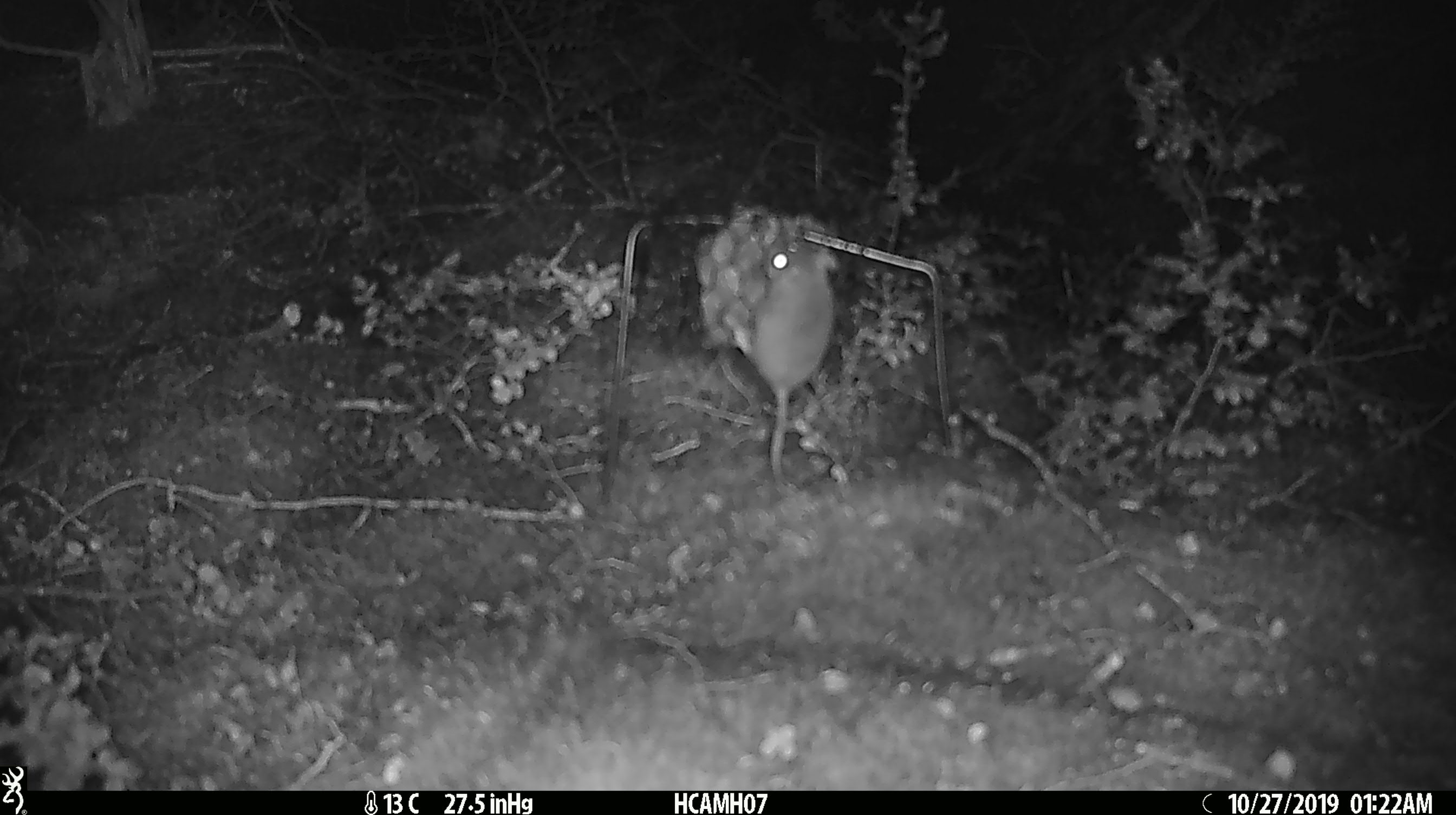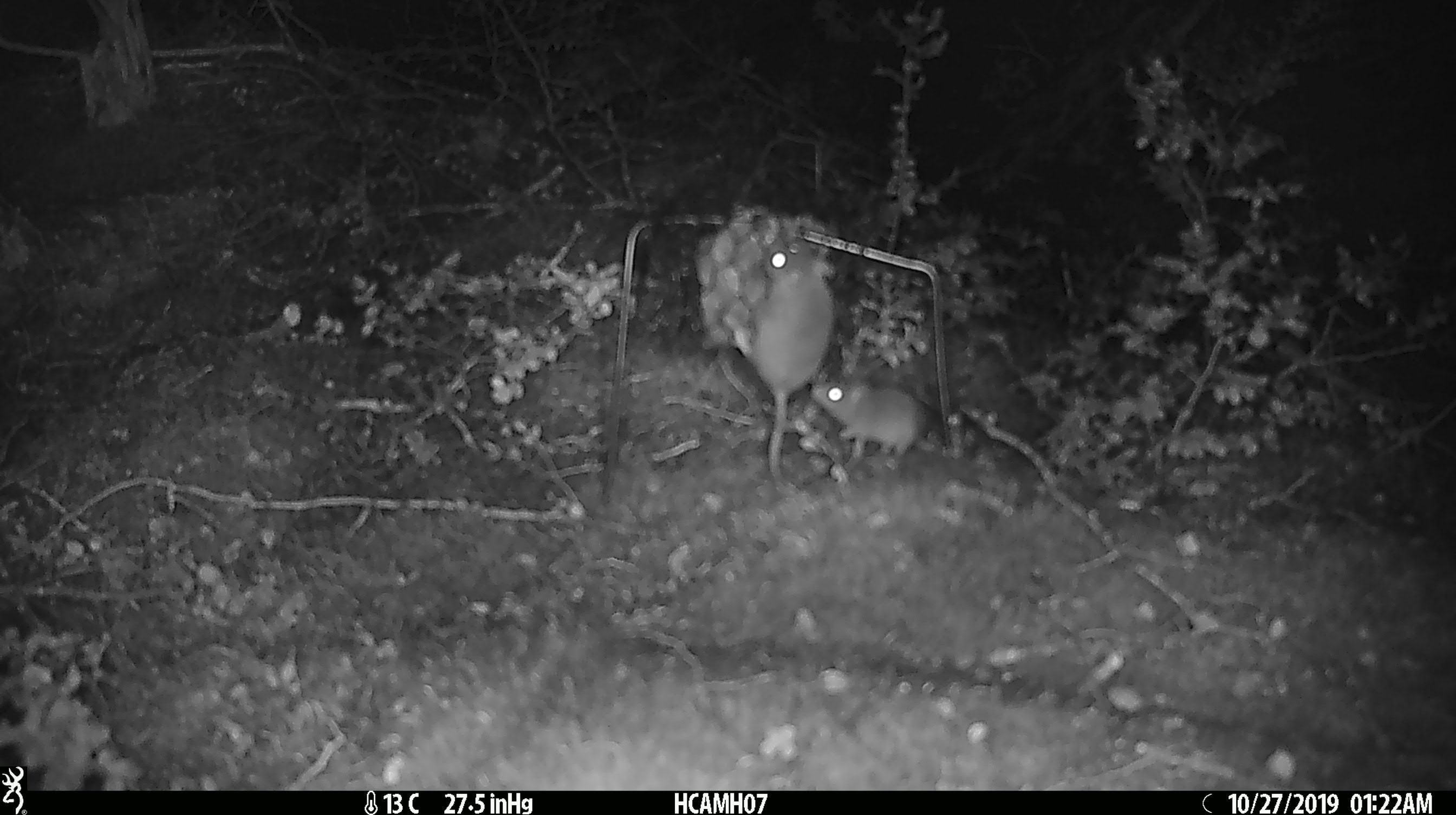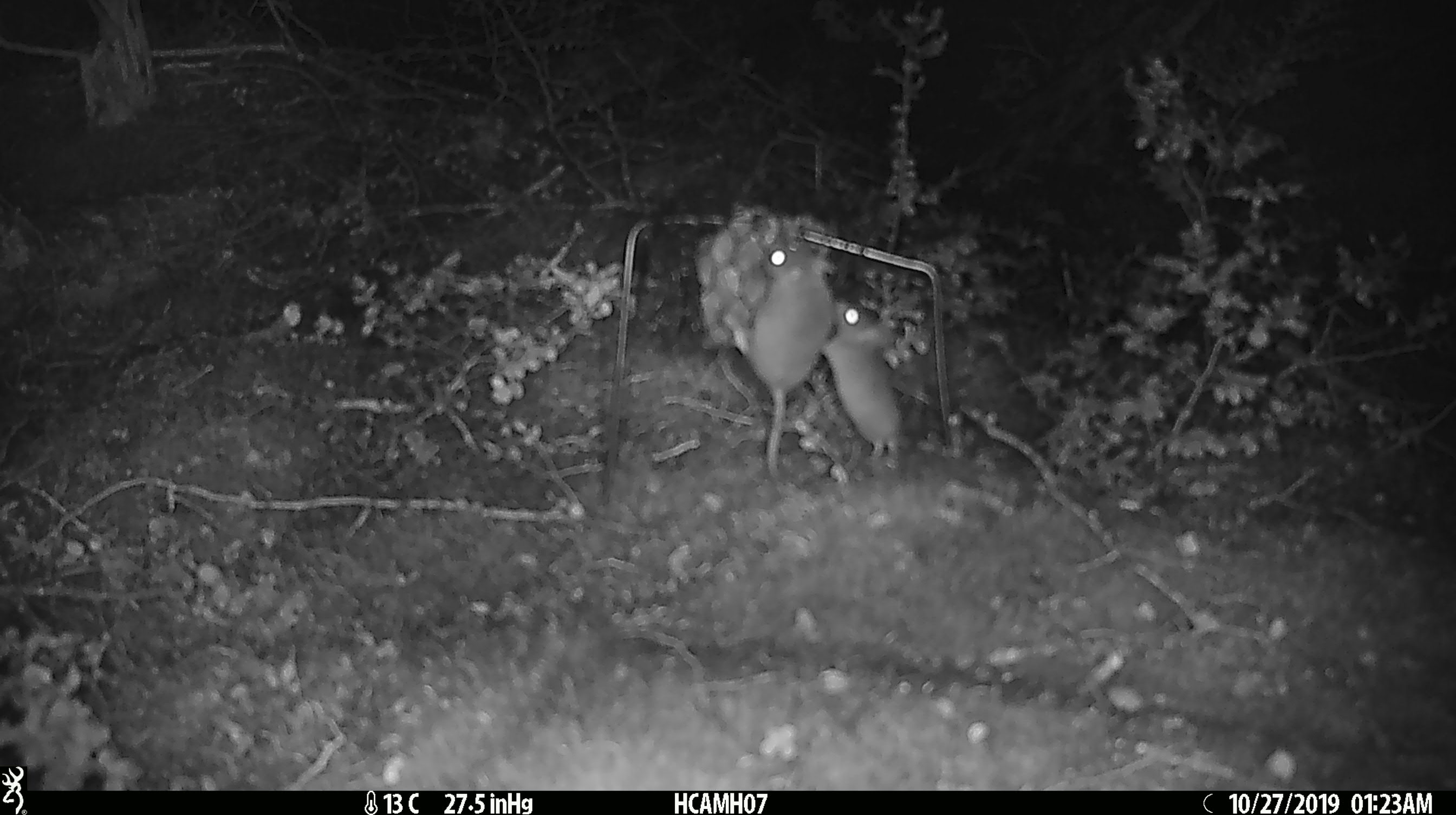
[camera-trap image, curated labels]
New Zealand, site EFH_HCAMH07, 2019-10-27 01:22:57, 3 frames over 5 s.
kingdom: Animalia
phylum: Chordata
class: Mammalia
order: Rodentia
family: Muridae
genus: Mus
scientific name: Mus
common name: mouse